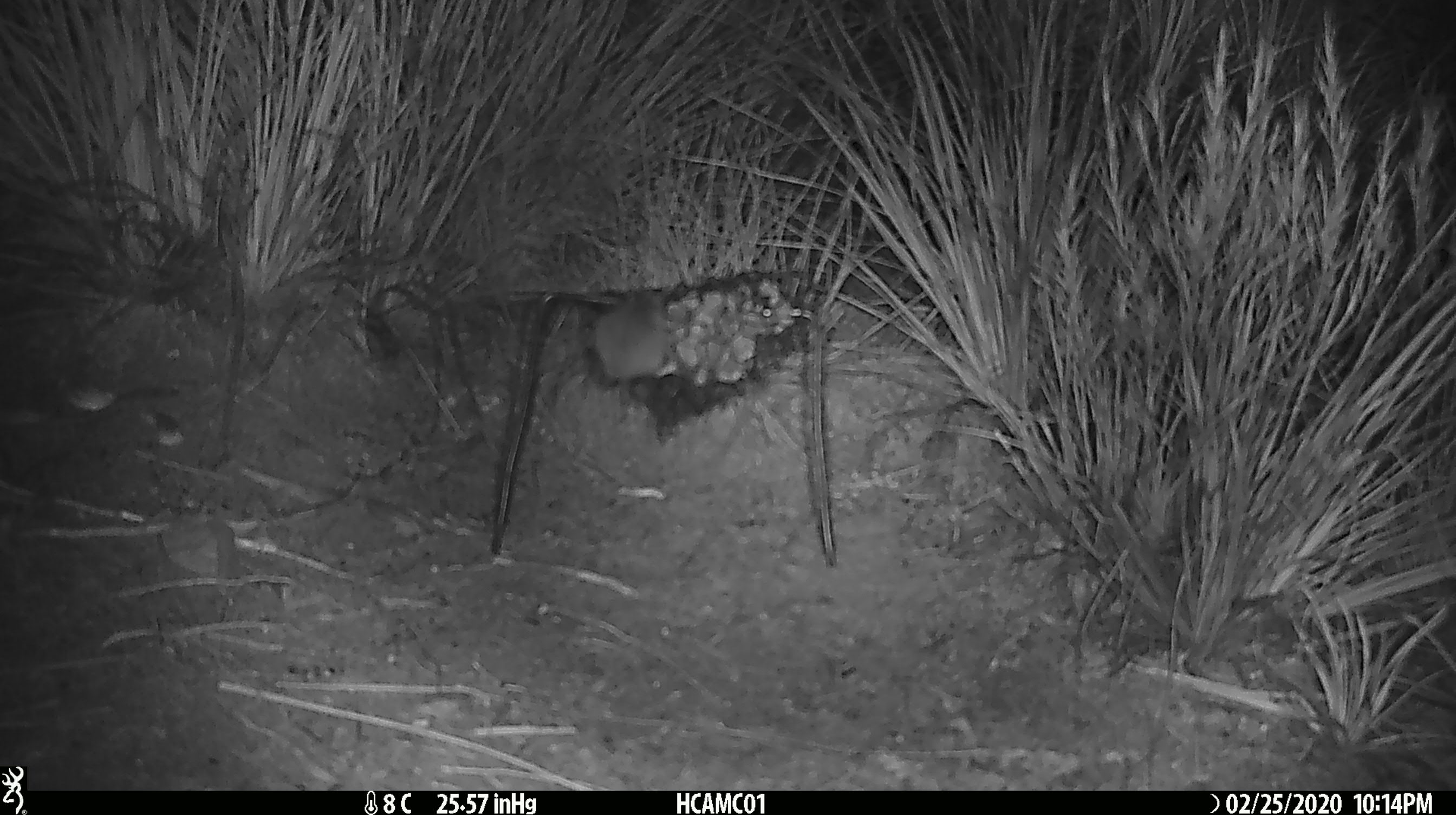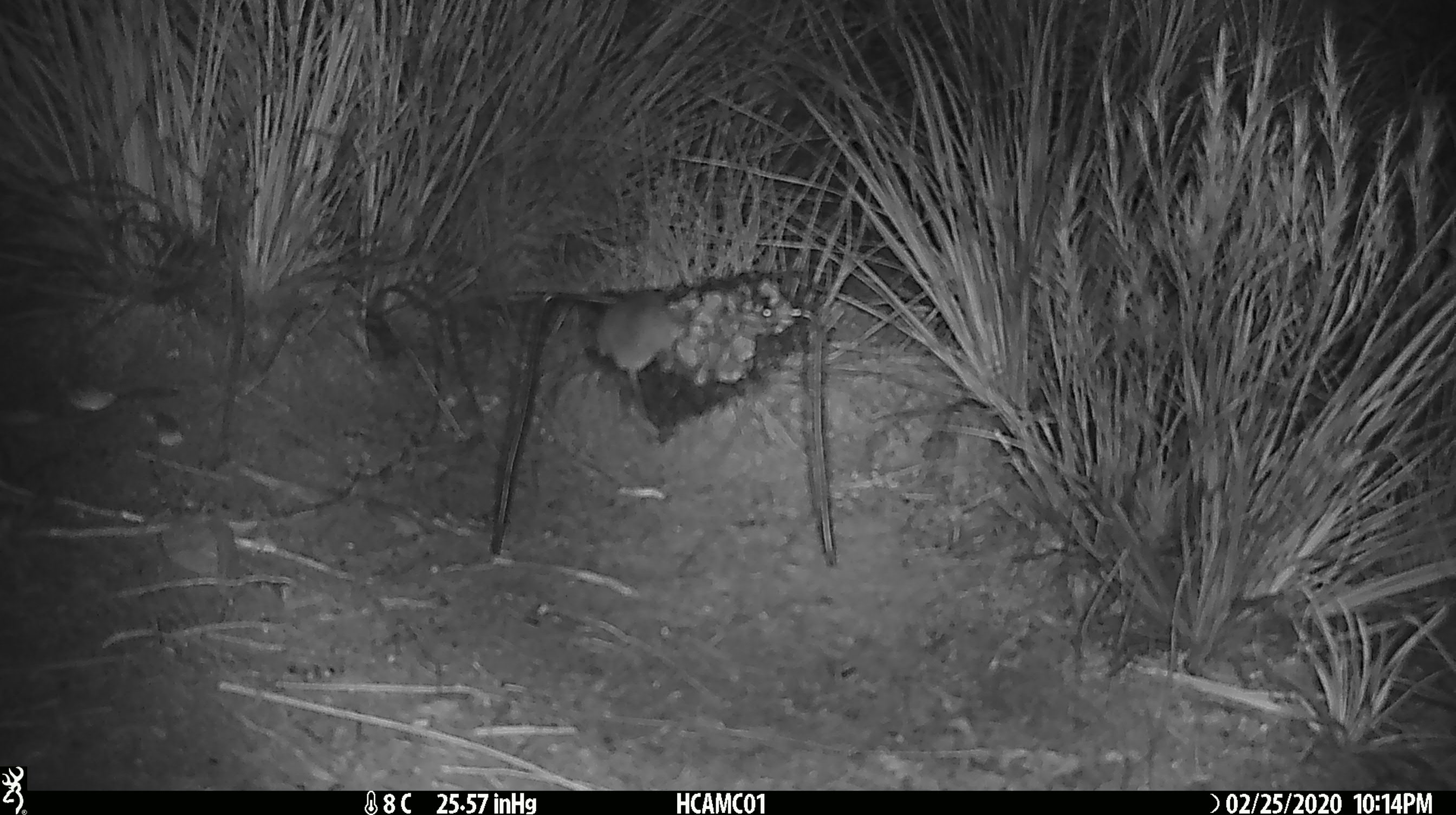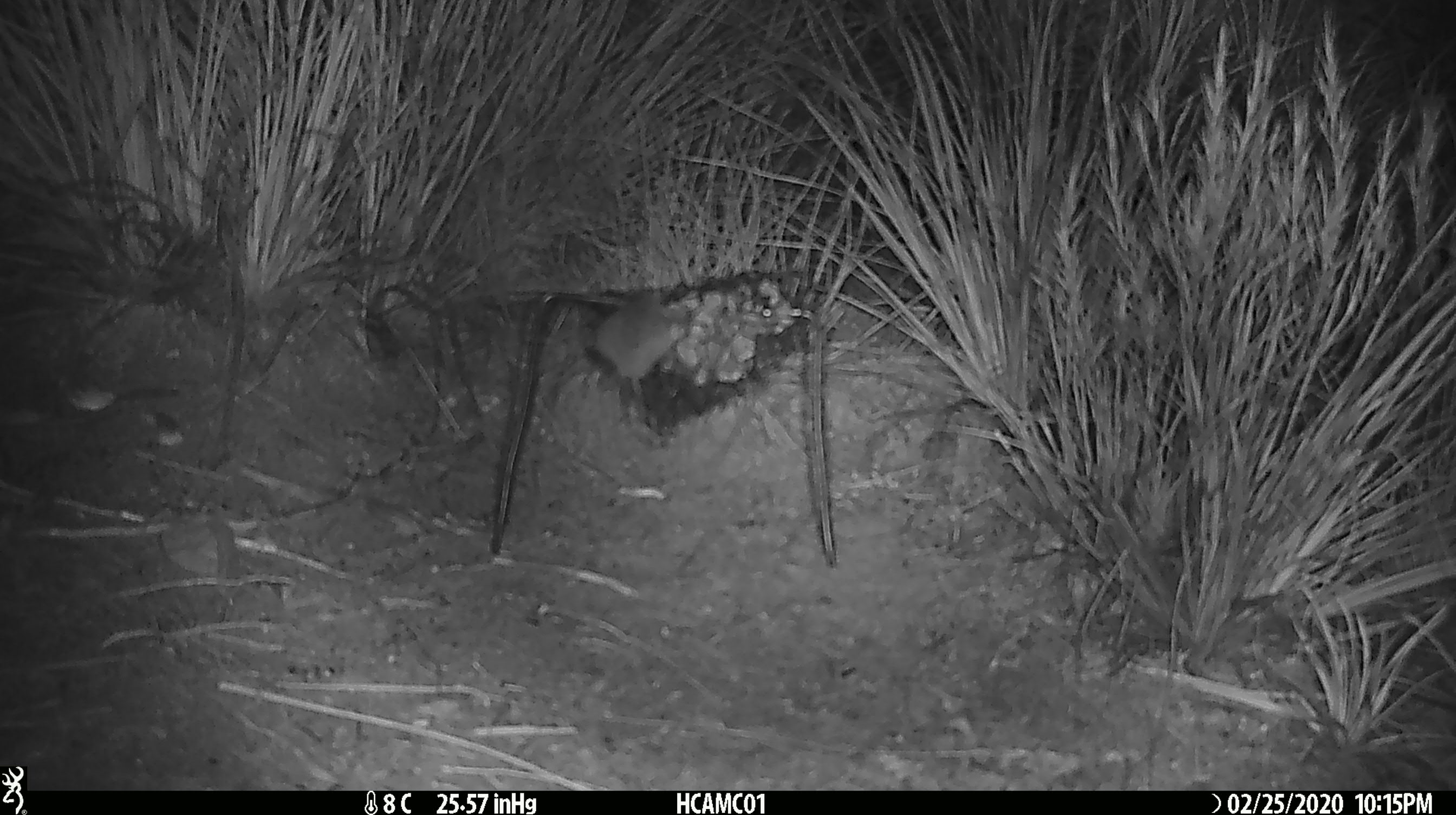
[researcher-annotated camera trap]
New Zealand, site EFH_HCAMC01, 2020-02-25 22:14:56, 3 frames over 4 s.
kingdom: Animalia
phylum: Chordata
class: Mammalia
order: Rodentia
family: Muridae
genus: Mus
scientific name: Mus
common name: mouse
Mouse (Mus).